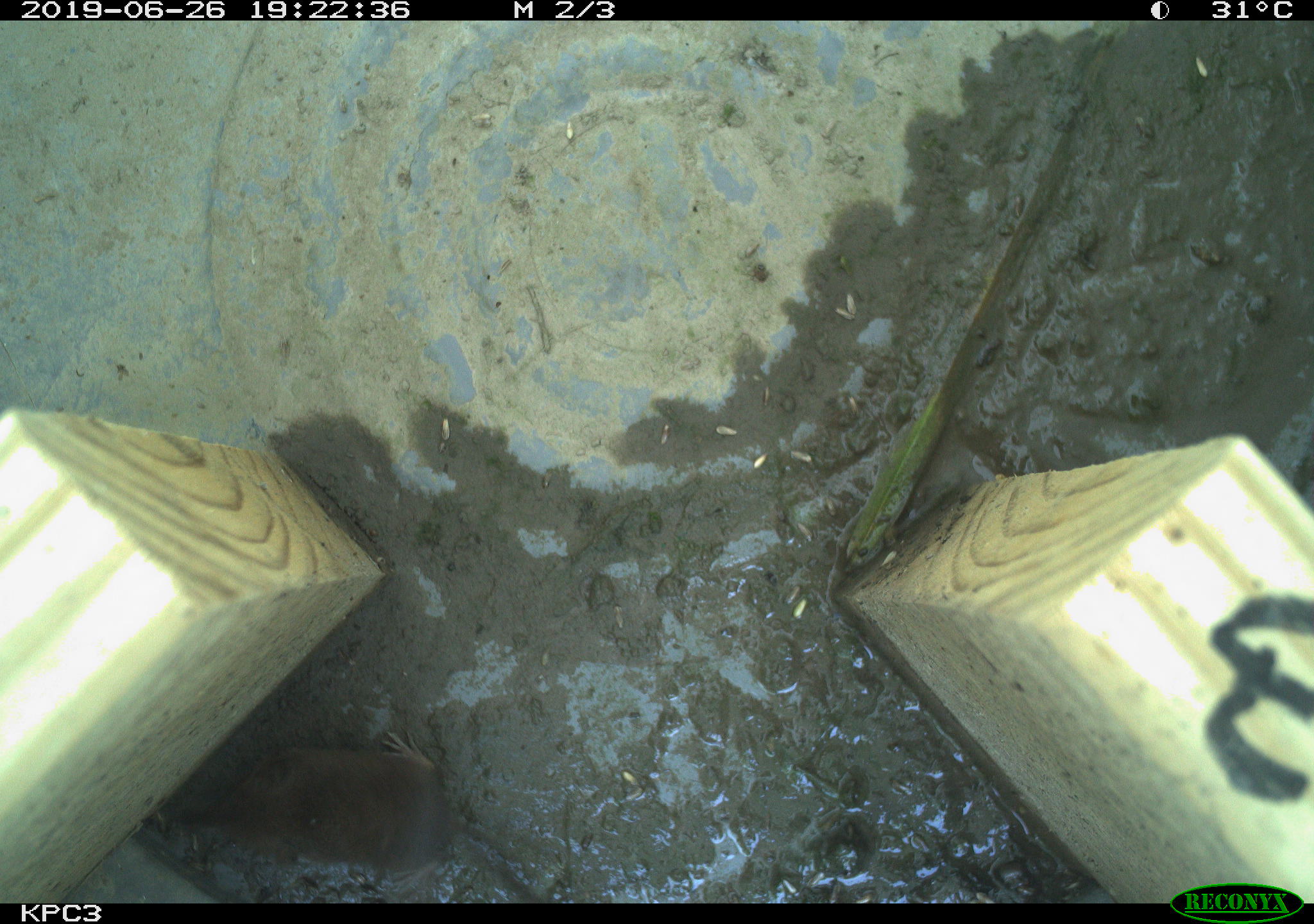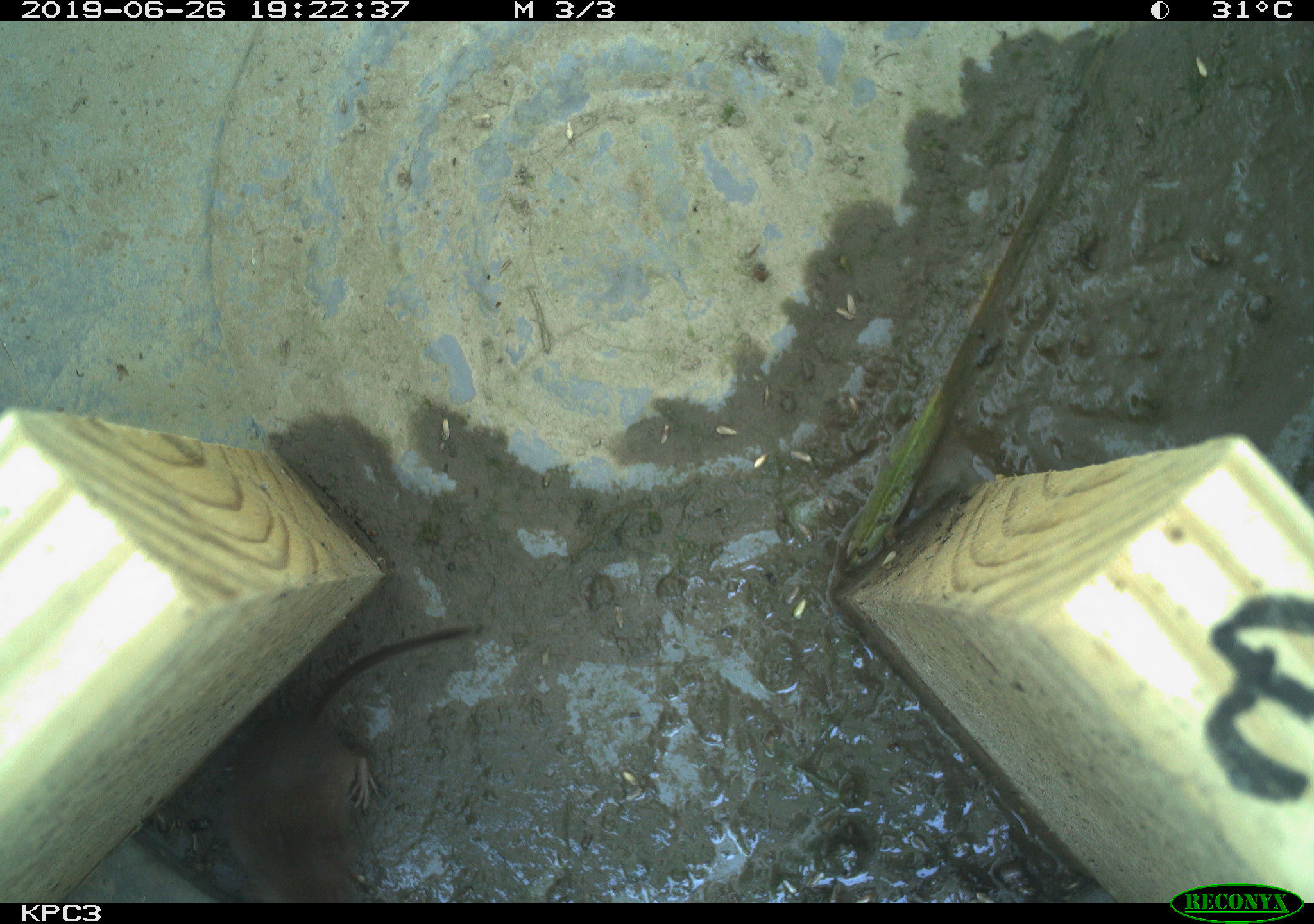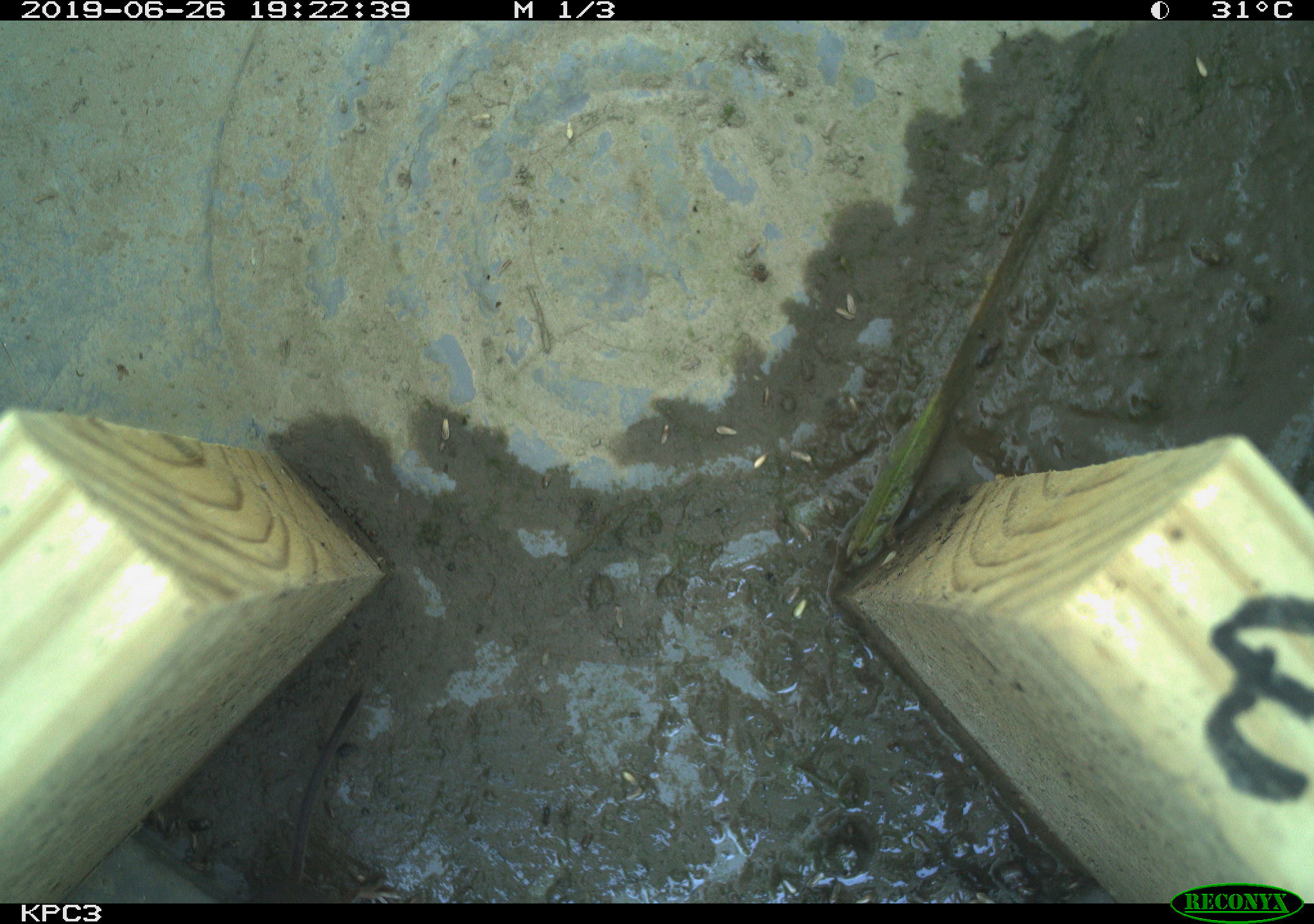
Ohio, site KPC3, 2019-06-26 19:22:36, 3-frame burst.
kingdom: Animalia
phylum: Chordata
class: Mammalia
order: Eulipotyphla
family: Soricidae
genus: Sorex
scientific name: Sorex cinereus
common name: masked shrew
Masked shrew (Sorex cinereus).